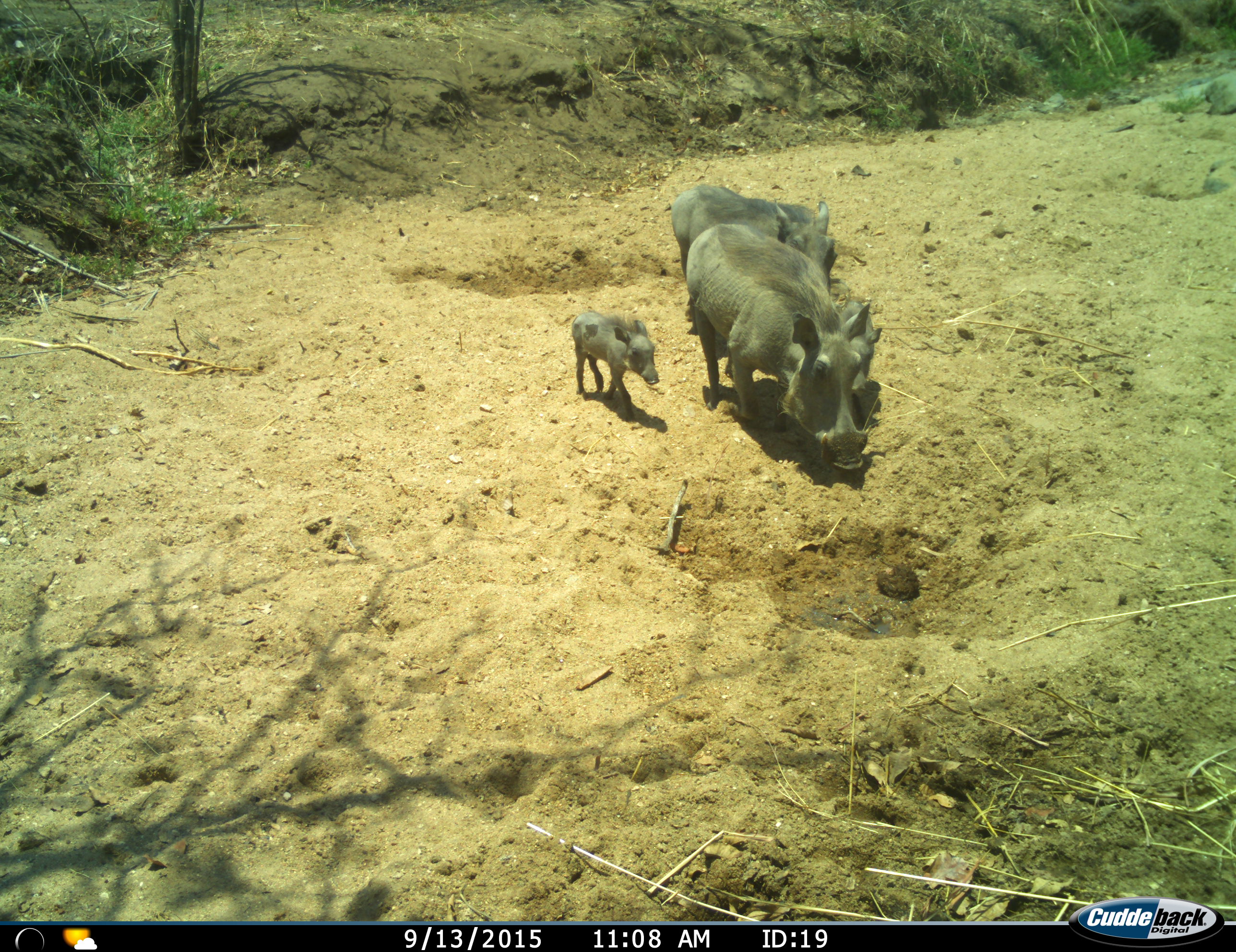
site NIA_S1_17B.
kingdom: Animalia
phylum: Chordata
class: Mammalia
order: Artiodactyla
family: Suidae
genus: Phacochoerus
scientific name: Phacochoerus africanus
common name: warthog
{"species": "warthog (Phacochoerus africanus)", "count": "4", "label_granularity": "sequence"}